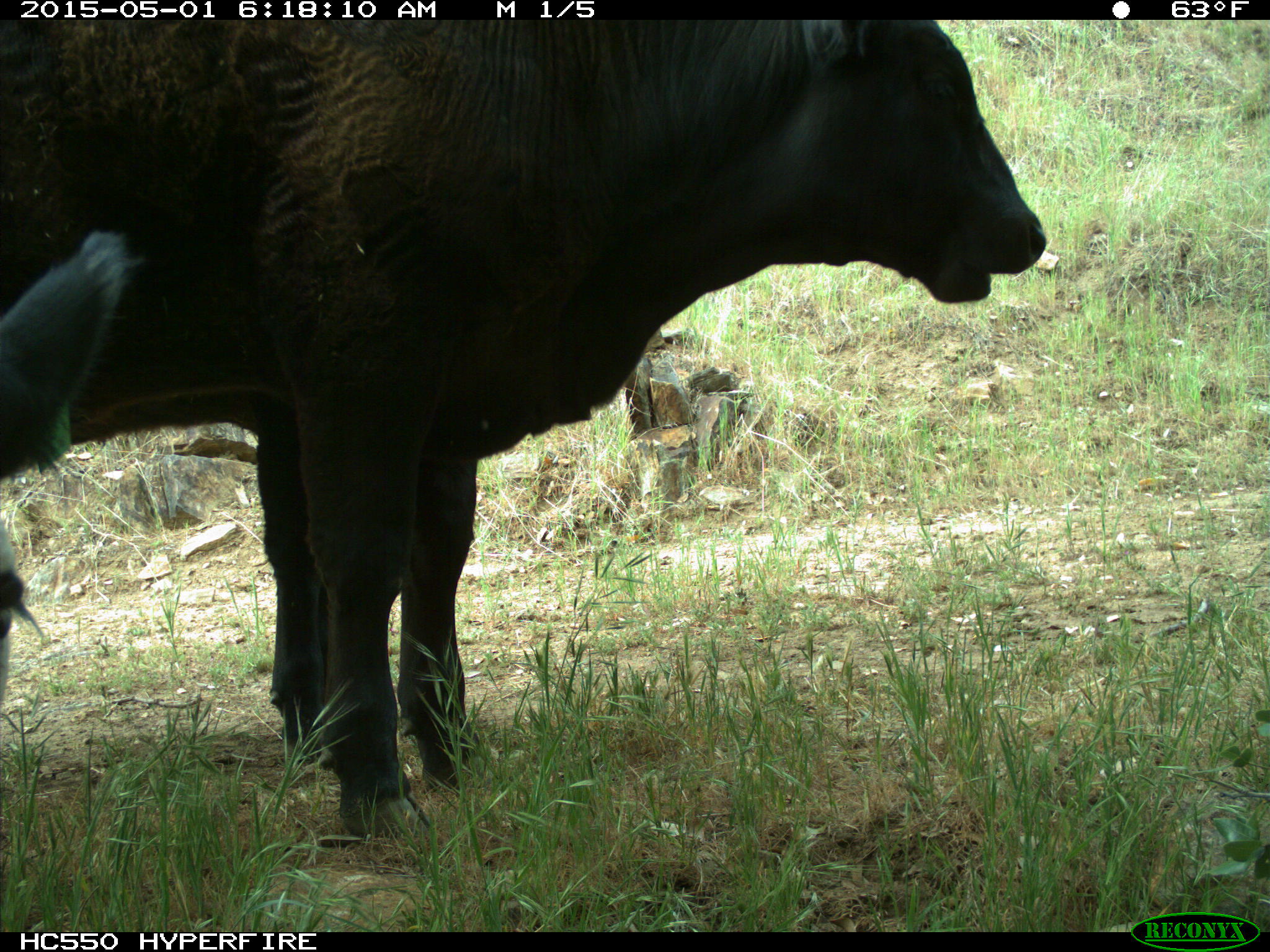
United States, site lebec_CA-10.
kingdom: Animalia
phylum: Chordata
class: Mammalia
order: Artiodactyla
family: Bovidae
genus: Bos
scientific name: Bos taurus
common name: domestic cow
Bos taurus (domestic cow).